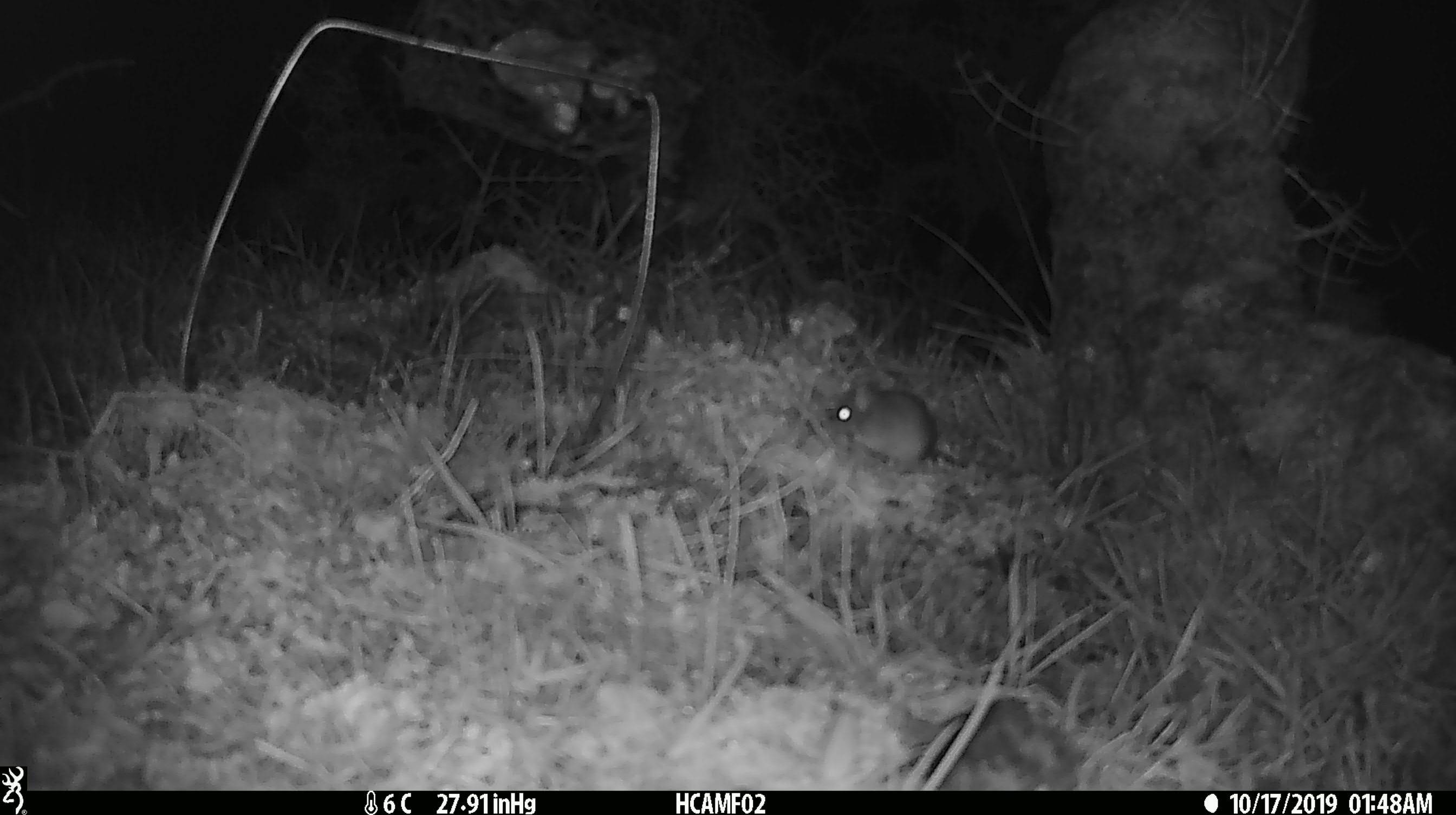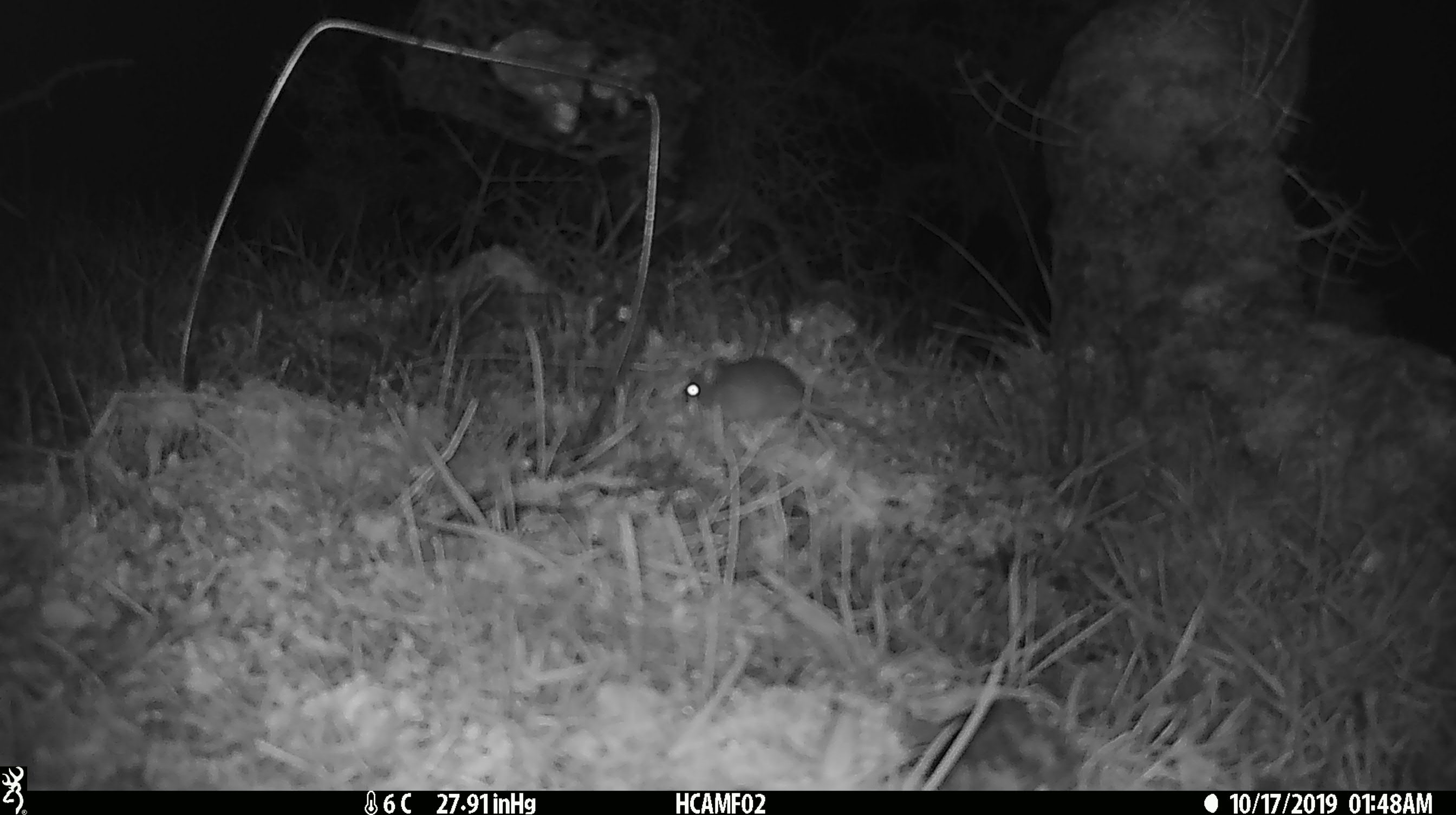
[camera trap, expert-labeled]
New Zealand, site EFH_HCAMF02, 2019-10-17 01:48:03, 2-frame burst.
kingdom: Animalia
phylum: Chordata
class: Mammalia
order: Rodentia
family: Muridae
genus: Mus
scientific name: Mus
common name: mouse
Mouse (Mus).